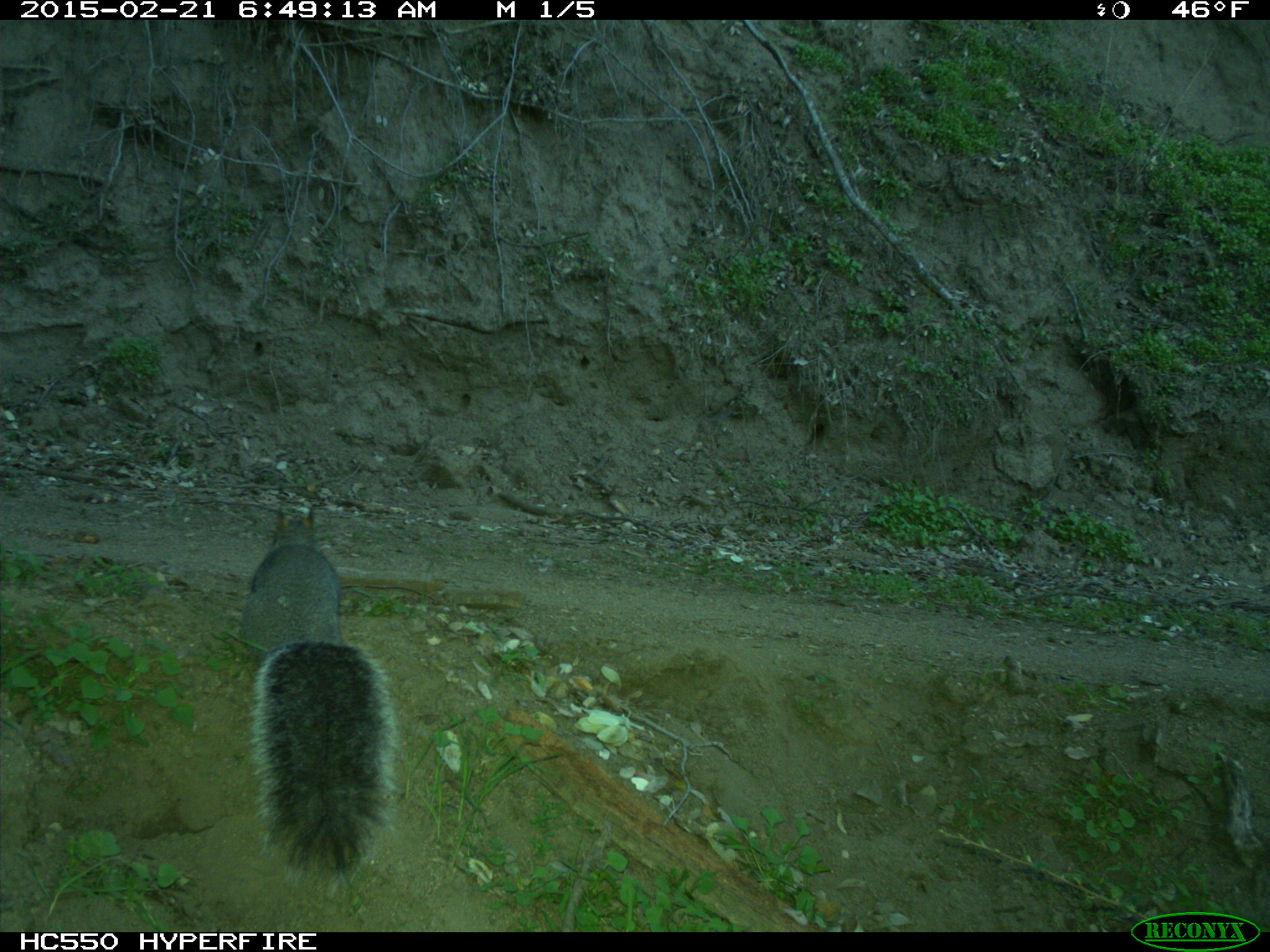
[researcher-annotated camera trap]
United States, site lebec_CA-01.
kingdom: Animalia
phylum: Chordata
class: Mammalia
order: Rodentia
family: Sciuridae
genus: Sciurus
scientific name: Sciurus carolinensis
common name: eastern gray squirrel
Sciurus carolinensis (eastern gray squirrel).